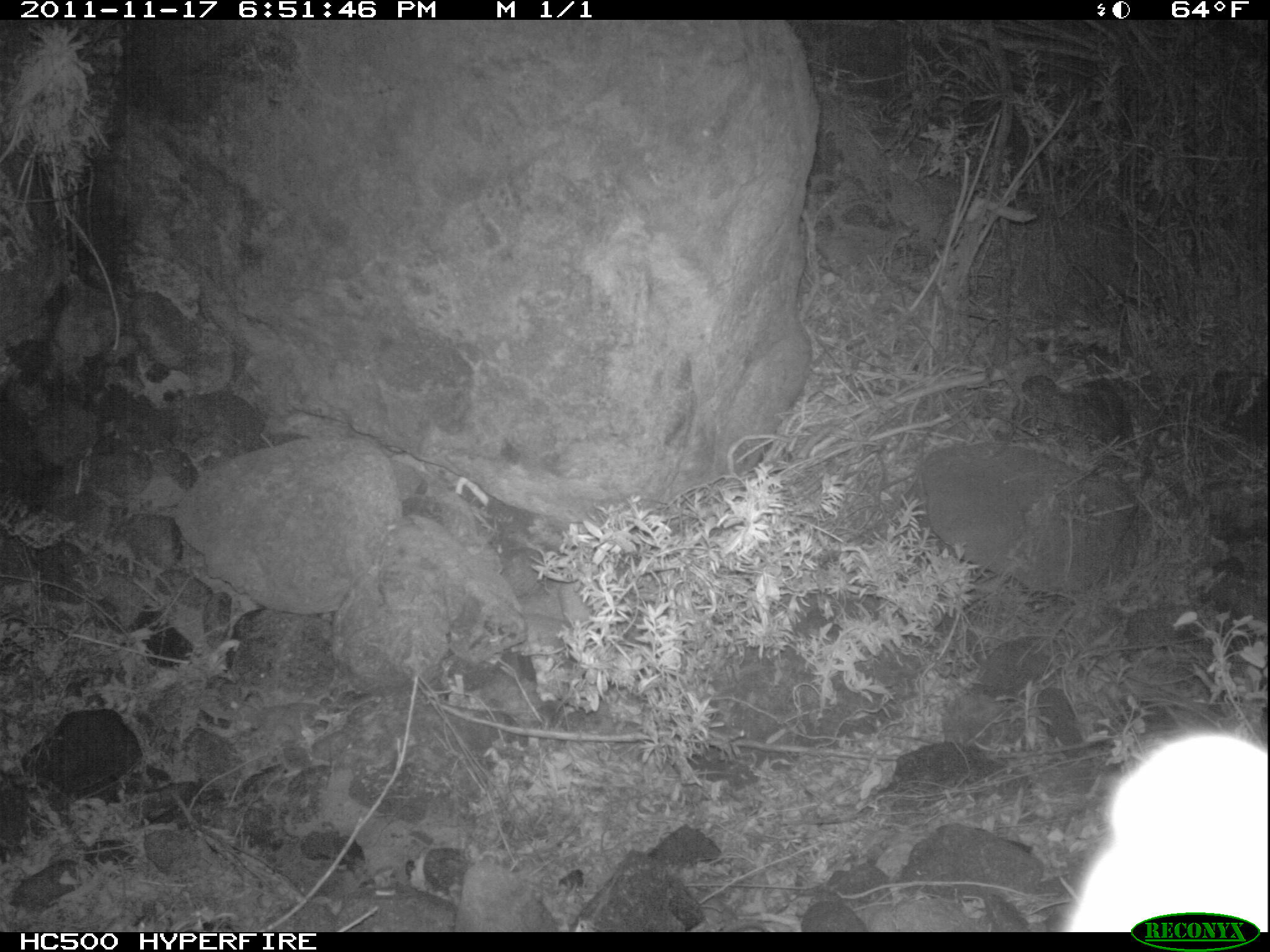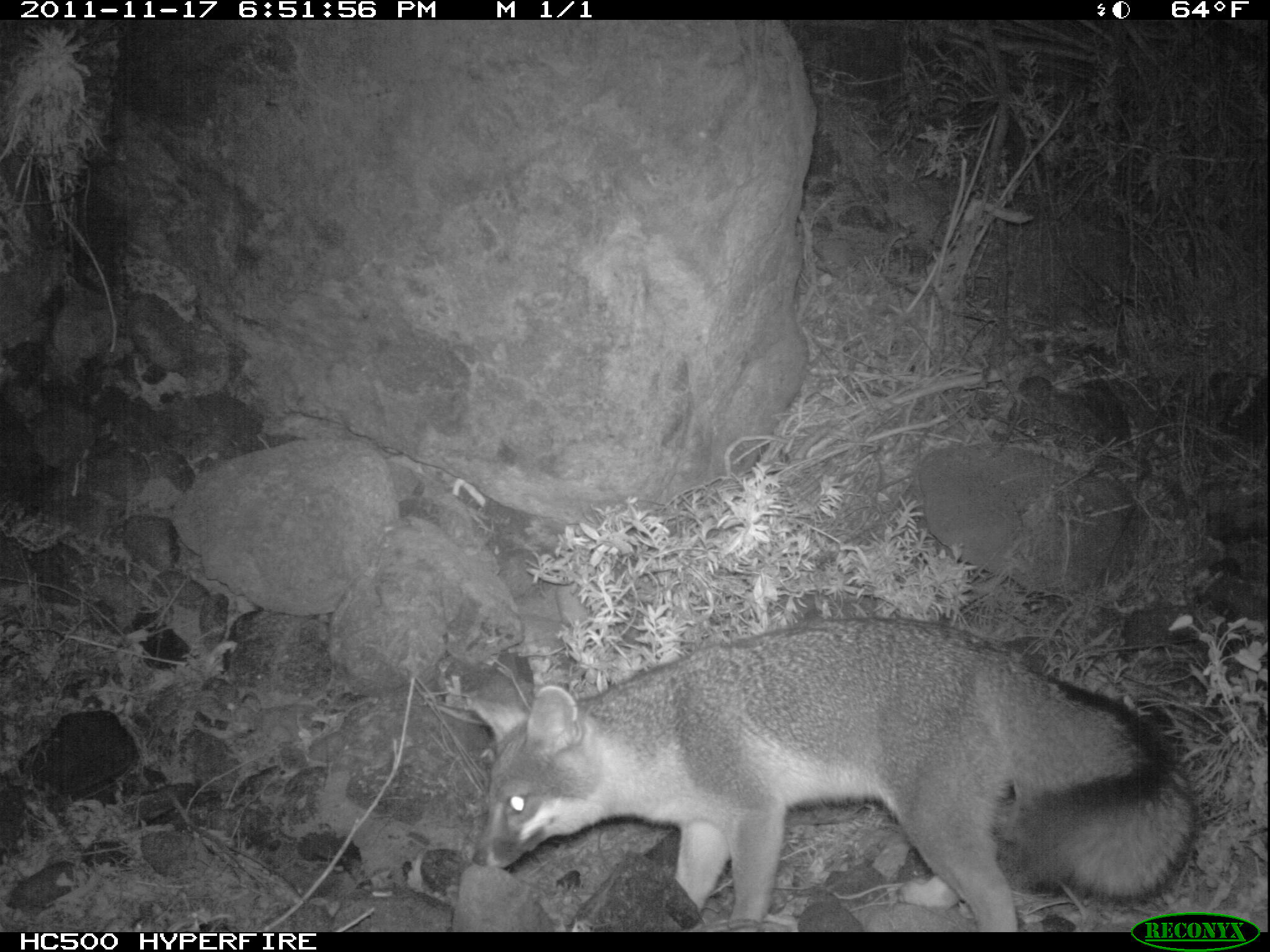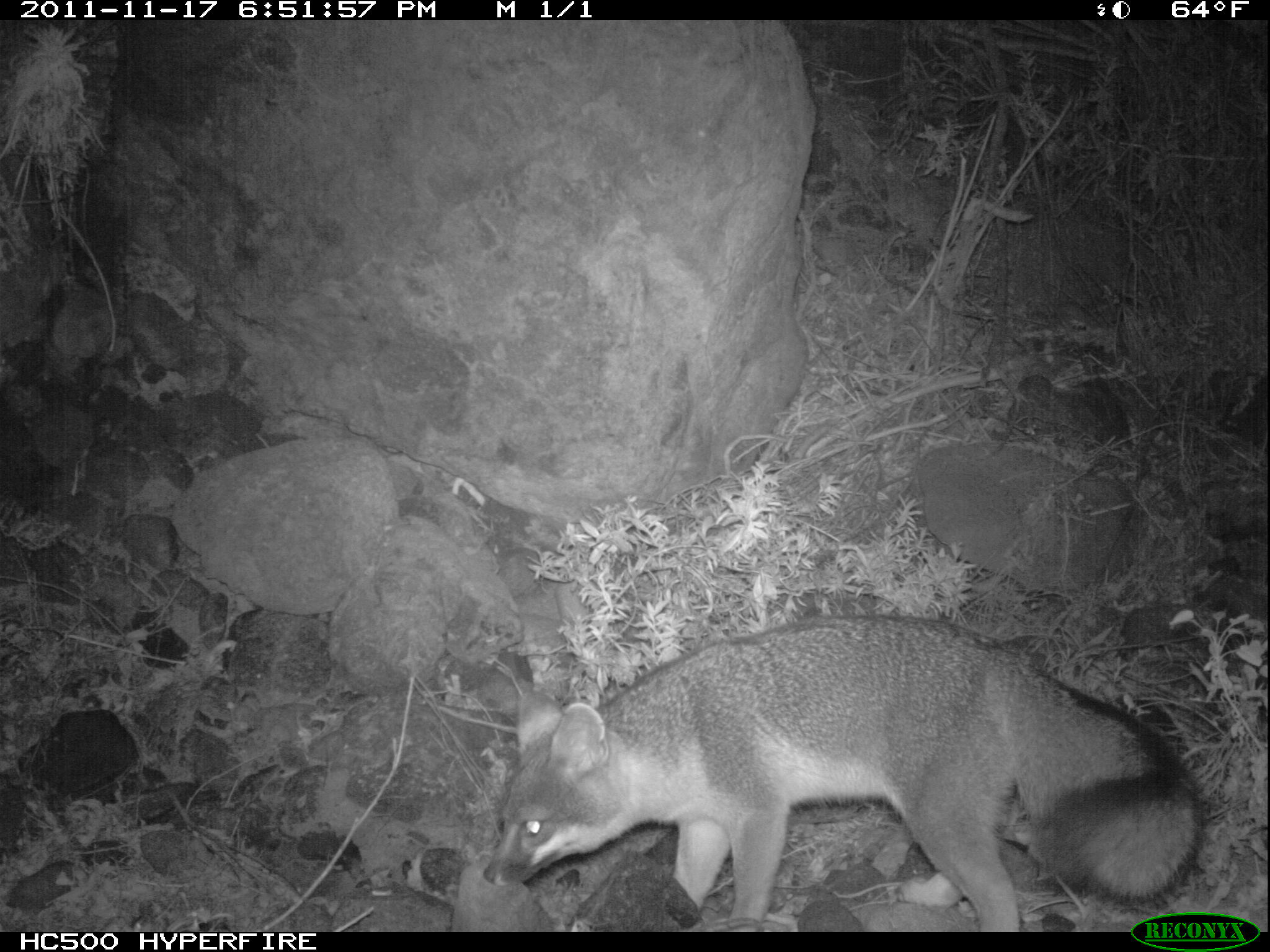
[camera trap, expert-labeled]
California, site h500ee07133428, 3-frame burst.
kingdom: Animalia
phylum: Chordata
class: Mammalia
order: Carnivora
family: Canidae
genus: Urocyon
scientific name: Urocyon littoralis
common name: island fox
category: fox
Fox (island fox) (Urocyon littoralis).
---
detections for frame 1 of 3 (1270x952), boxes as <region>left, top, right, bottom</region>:
fox: <region>1055, 727, 1269, 930</region>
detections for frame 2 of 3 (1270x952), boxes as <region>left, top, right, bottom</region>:
fox: <region>465, 612, 1194, 932</region>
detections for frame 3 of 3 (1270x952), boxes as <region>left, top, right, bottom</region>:
fox: <region>482, 614, 1209, 932</region>